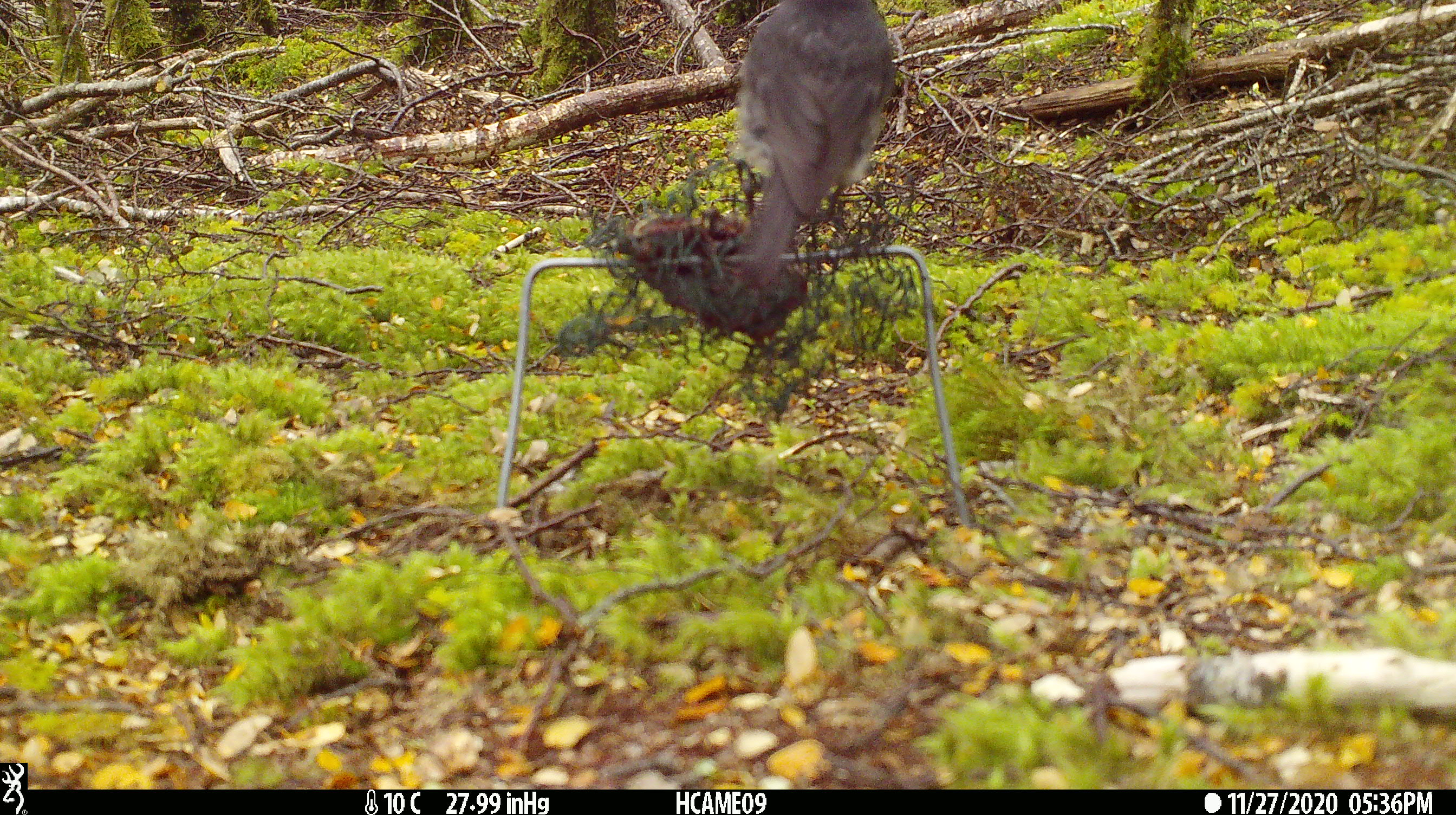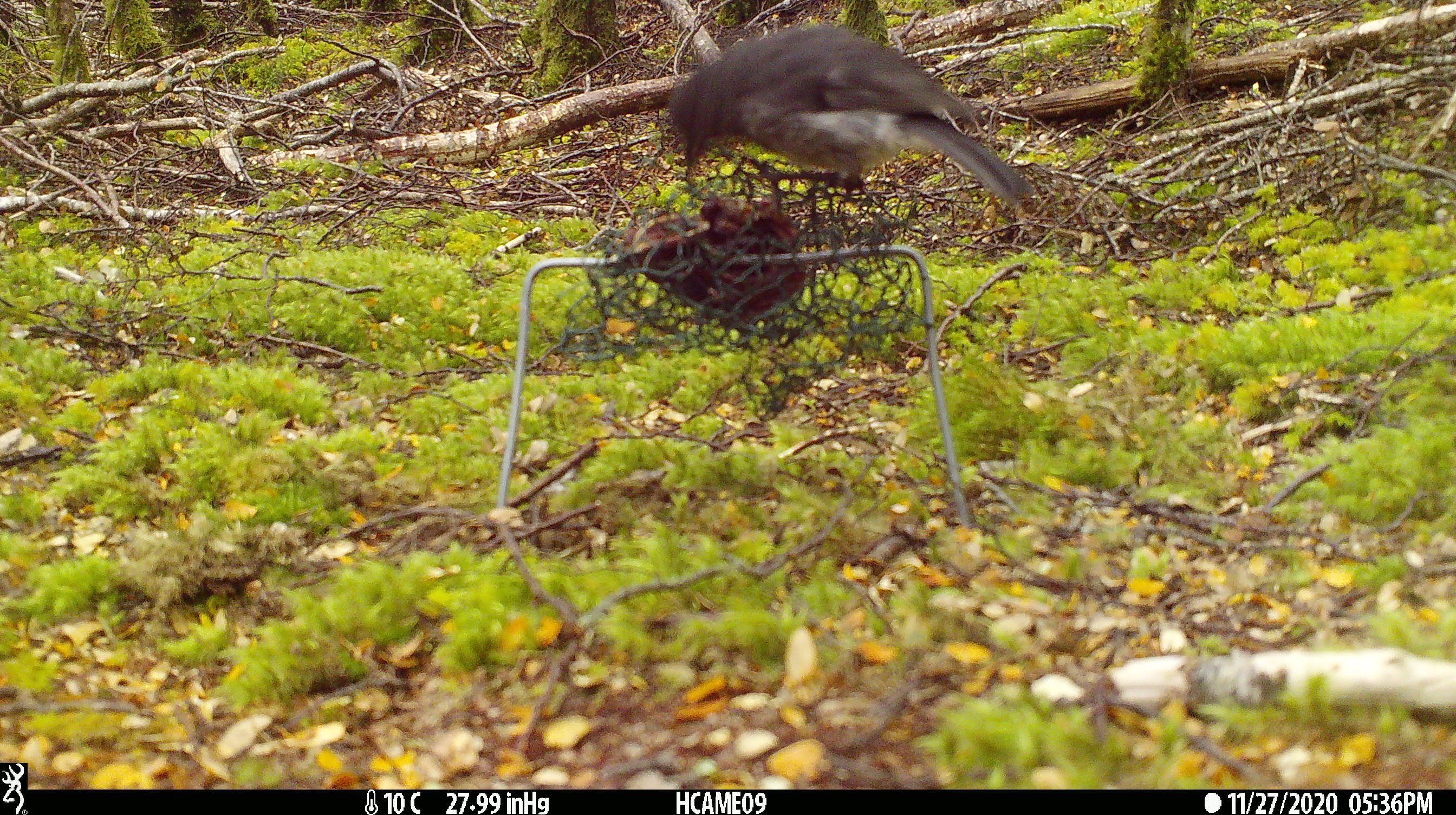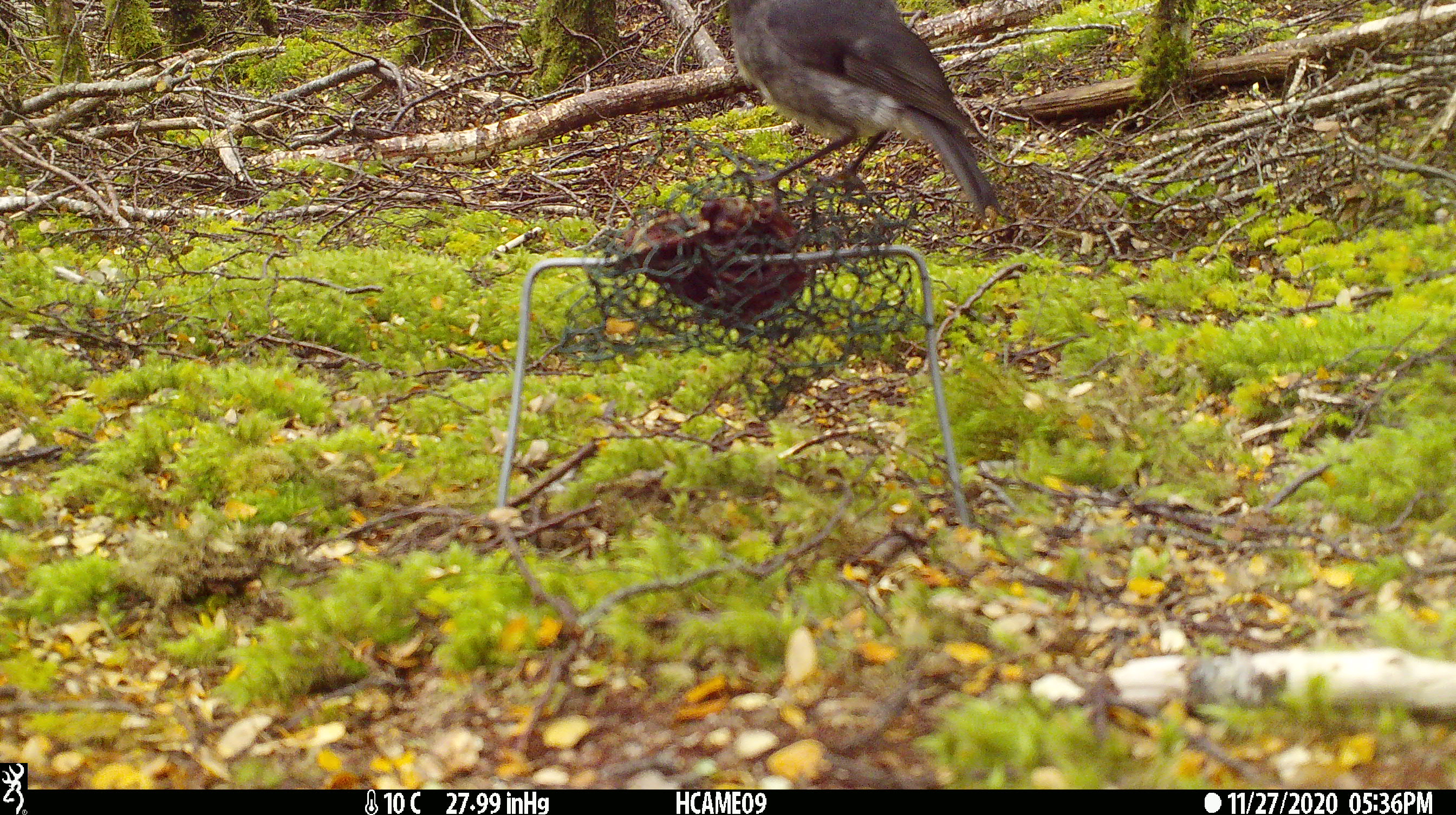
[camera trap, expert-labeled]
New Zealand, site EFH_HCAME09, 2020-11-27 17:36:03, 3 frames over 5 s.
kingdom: Animalia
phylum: Chordata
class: Aves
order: Passeriformes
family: Petroicidae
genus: Petroica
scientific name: Petroica australis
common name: new zealand robin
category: robin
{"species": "robin (new zealand robin) (Petroica australis)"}